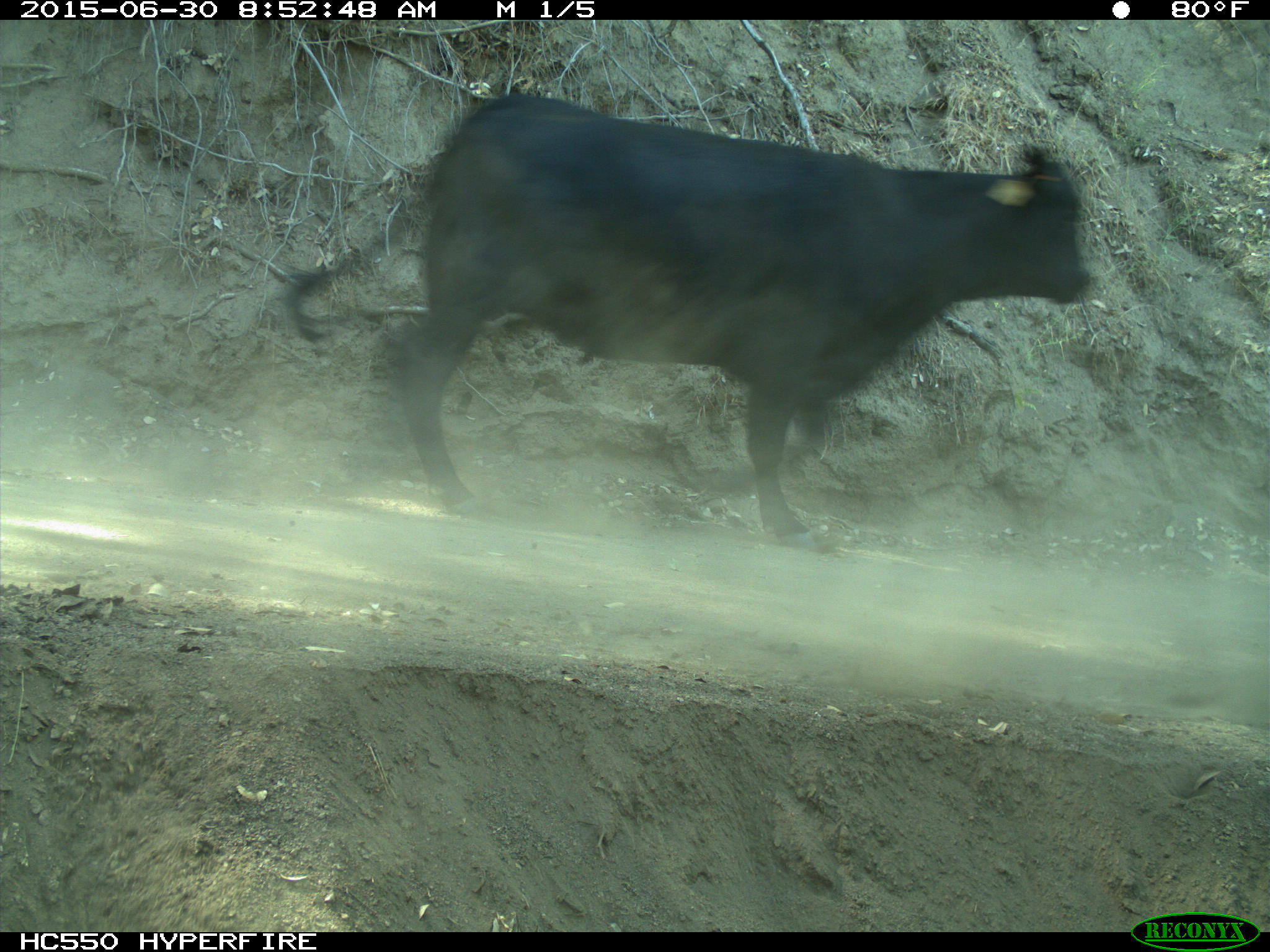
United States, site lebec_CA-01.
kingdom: Animalia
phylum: Chordata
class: Mammalia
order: Artiodactyla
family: Bovidae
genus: Bos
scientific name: Bos taurus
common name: domestic cow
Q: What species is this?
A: Bos taurus (domestic cow).